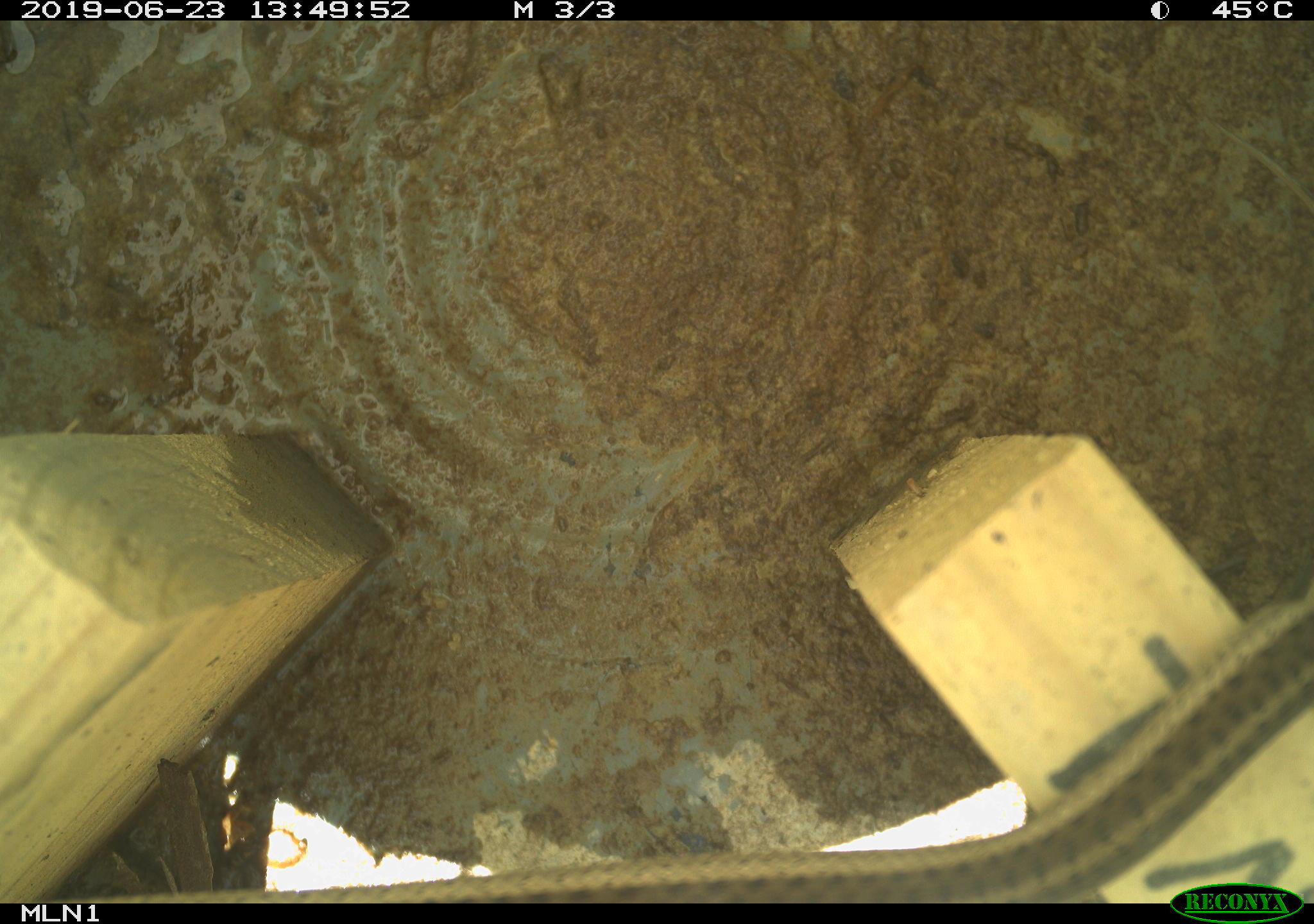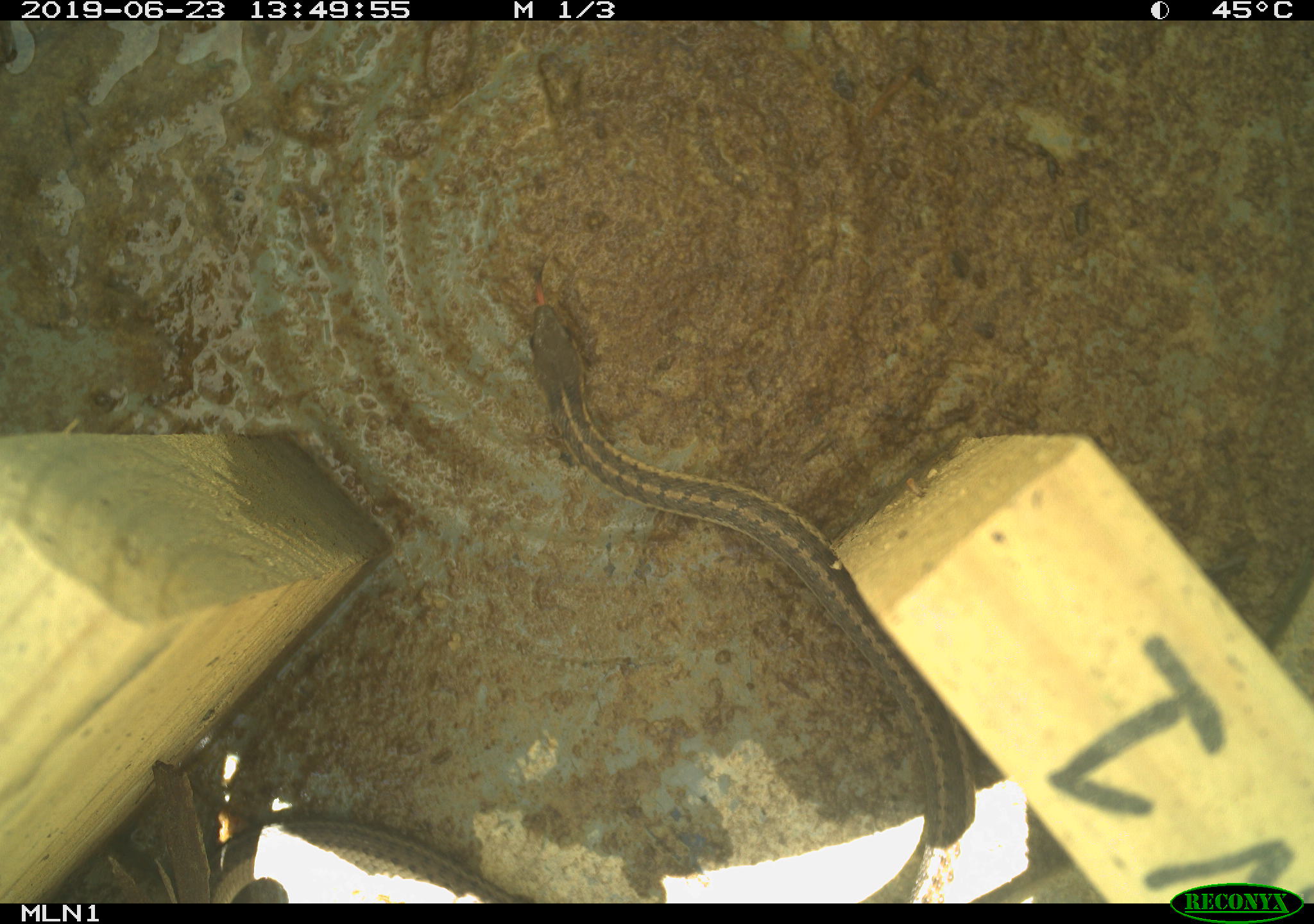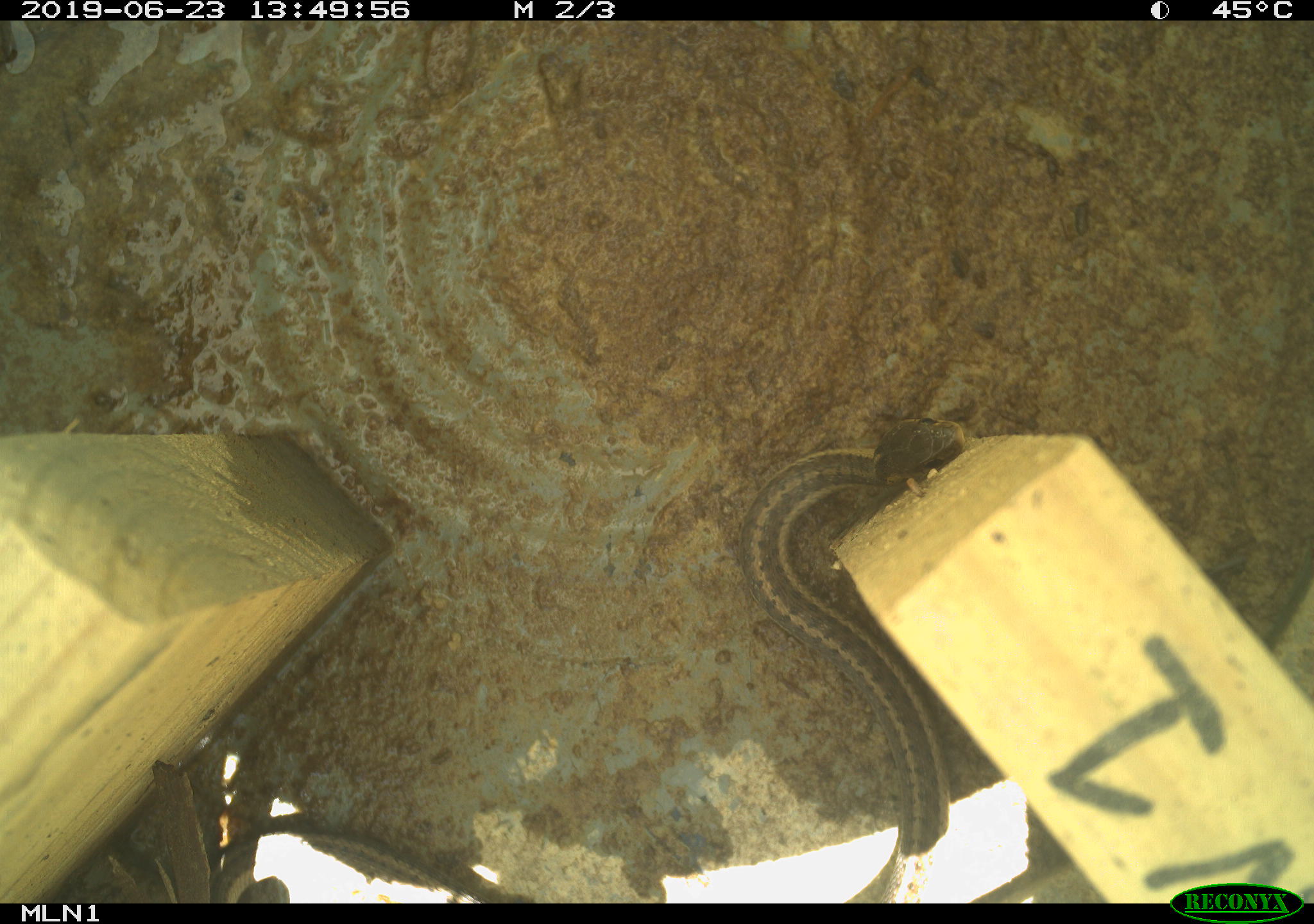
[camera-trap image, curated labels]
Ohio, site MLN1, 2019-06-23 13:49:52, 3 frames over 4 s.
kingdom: Animalia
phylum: Chordata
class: Reptilia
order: Squamata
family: Colubridae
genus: Thamnophis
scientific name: Thamnophis sirtalis sirtalis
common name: eastern gartersnake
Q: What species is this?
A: Eastern gartersnake (Thamnophis sirtalis sirtalis).